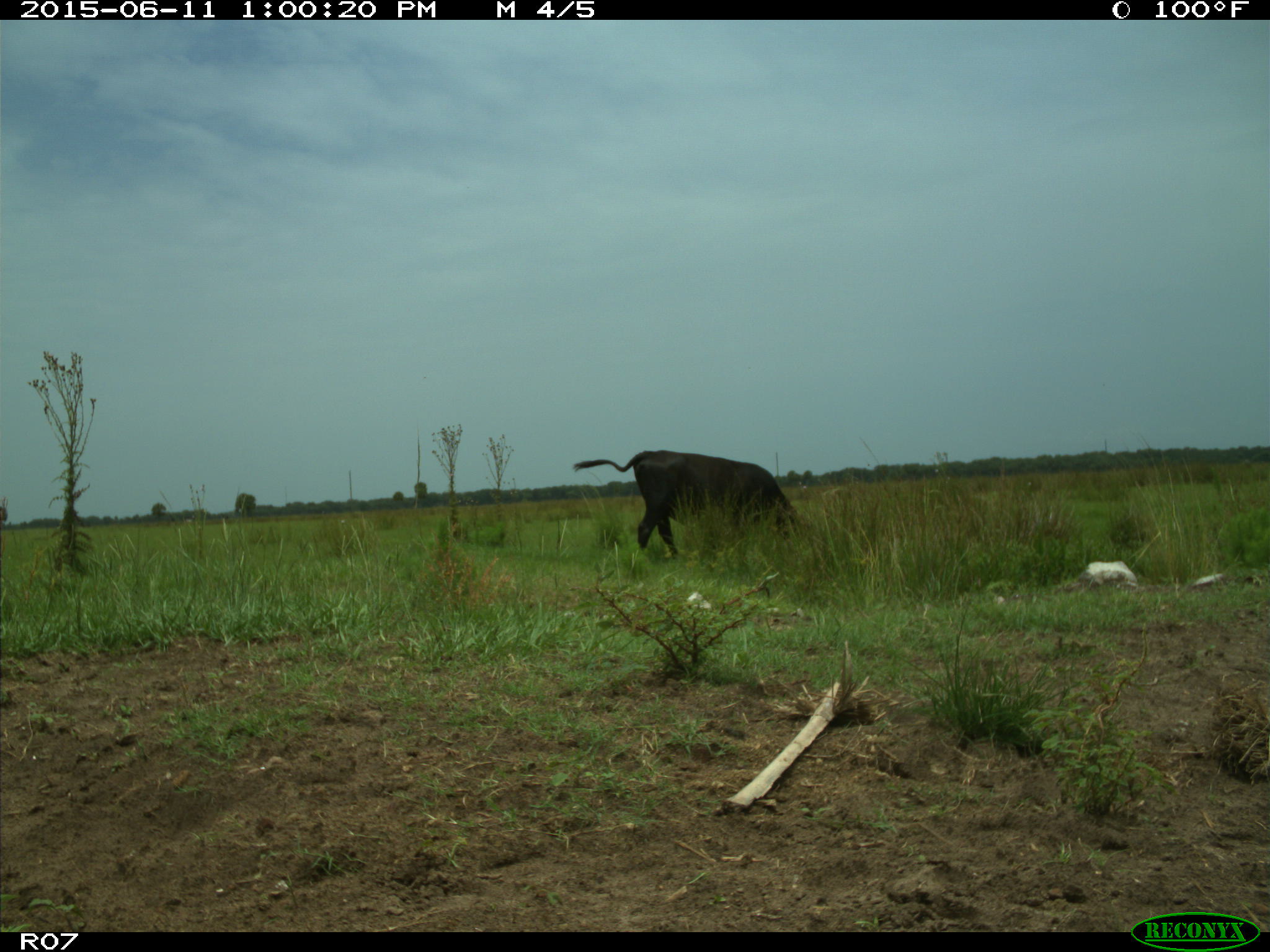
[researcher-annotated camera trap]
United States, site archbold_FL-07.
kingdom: Animalia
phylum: Chordata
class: Mammalia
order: Artiodactyla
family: Bovidae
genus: Bos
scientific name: Bos taurus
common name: domestic cow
Bos taurus (domestic cow).